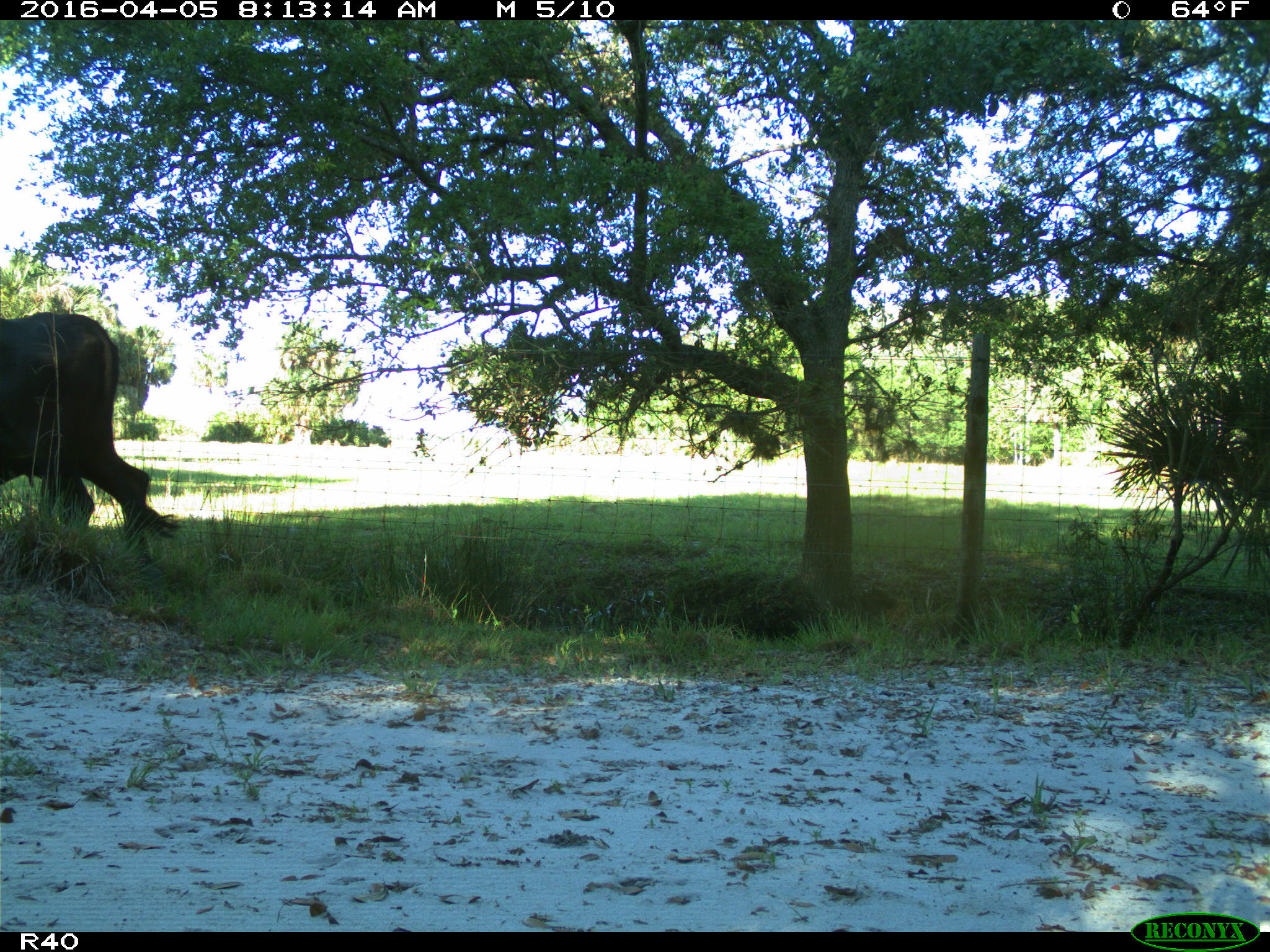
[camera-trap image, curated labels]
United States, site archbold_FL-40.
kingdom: Animalia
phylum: Chordata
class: Mammalia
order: Artiodactyla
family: Bovidae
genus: Bos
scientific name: Bos taurus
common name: domestic cow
Bos taurus (domestic cow).